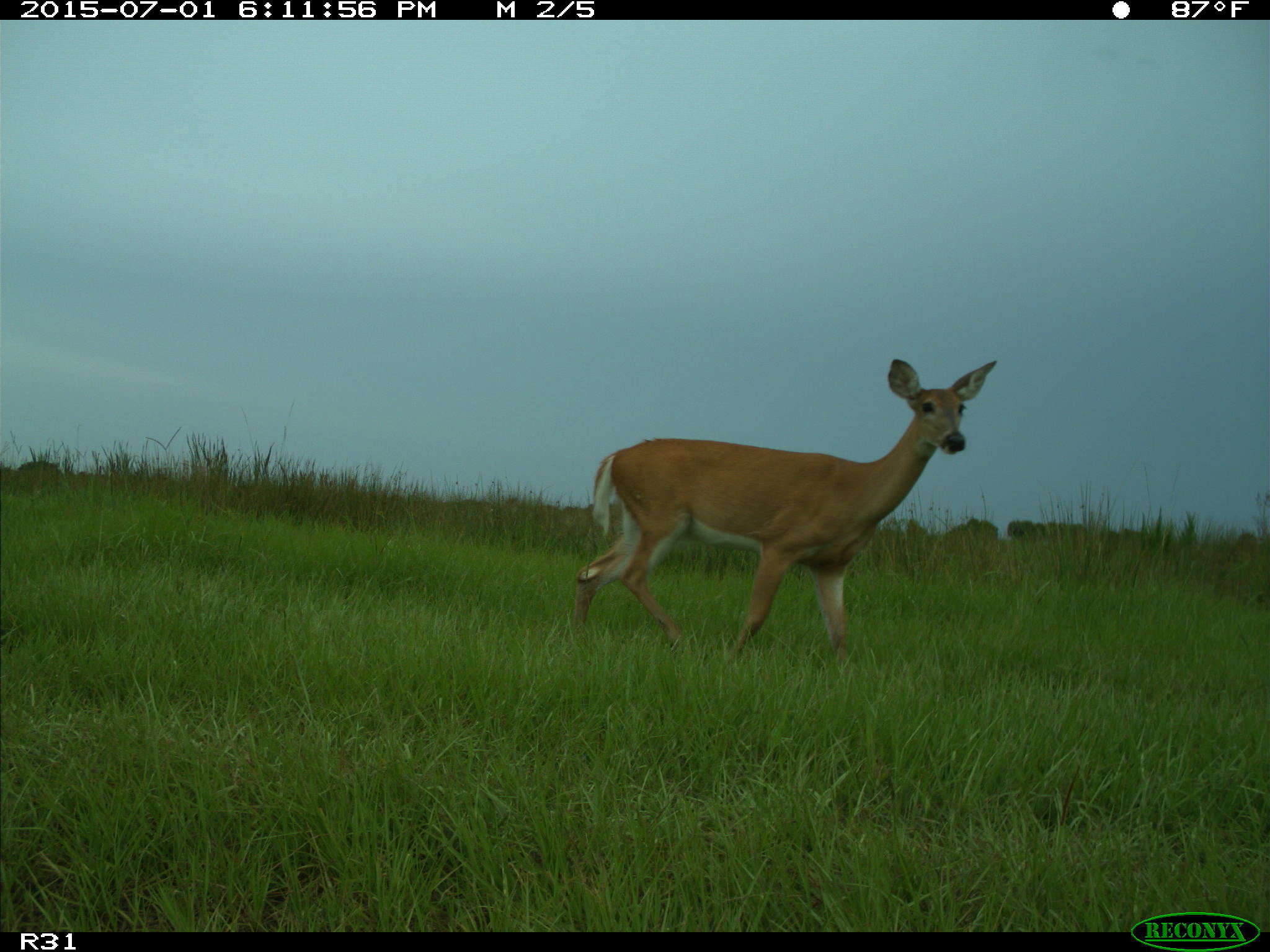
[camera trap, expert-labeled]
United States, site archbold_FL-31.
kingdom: Animalia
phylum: Chordata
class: Mammalia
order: Artiodactyla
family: Cervidae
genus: Odocoileus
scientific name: Odocoileus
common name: deer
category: unidentified deer